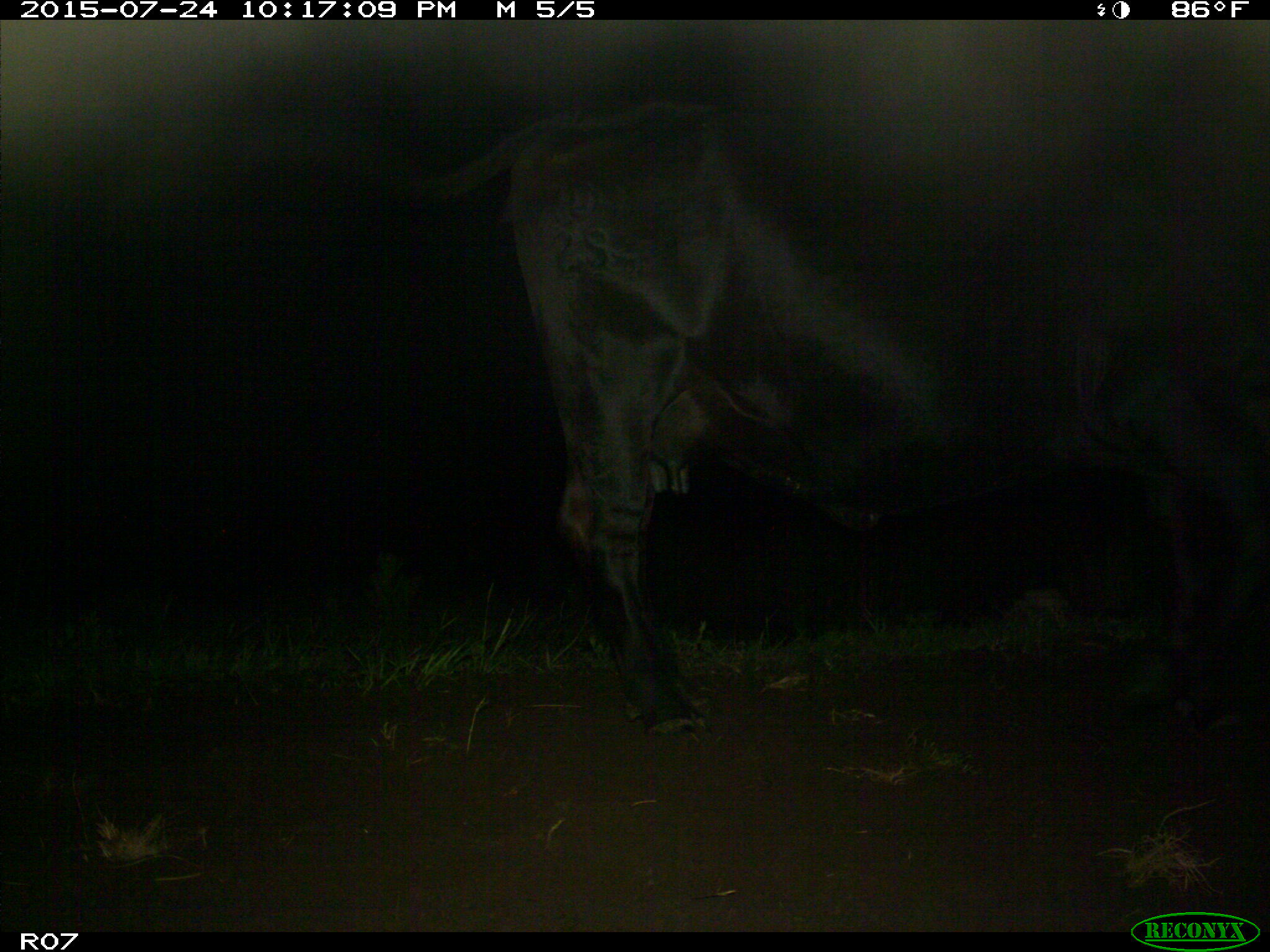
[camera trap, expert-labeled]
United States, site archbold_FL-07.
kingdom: Animalia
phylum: Chordata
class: Mammalia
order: Artiodactyla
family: Bovidae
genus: Bos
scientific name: Bos taurus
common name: domestic cow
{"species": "Bos taurus (domestic cow)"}